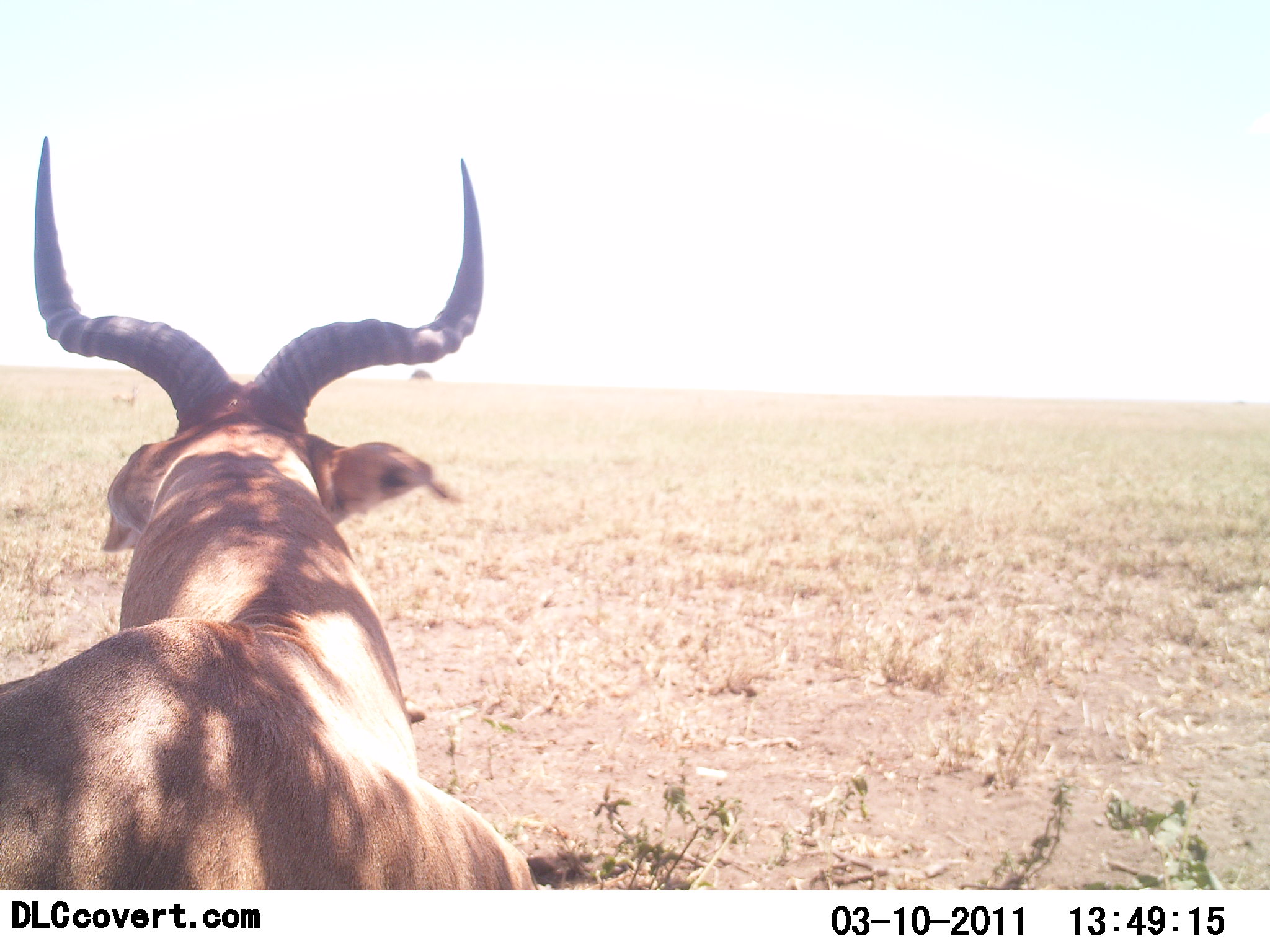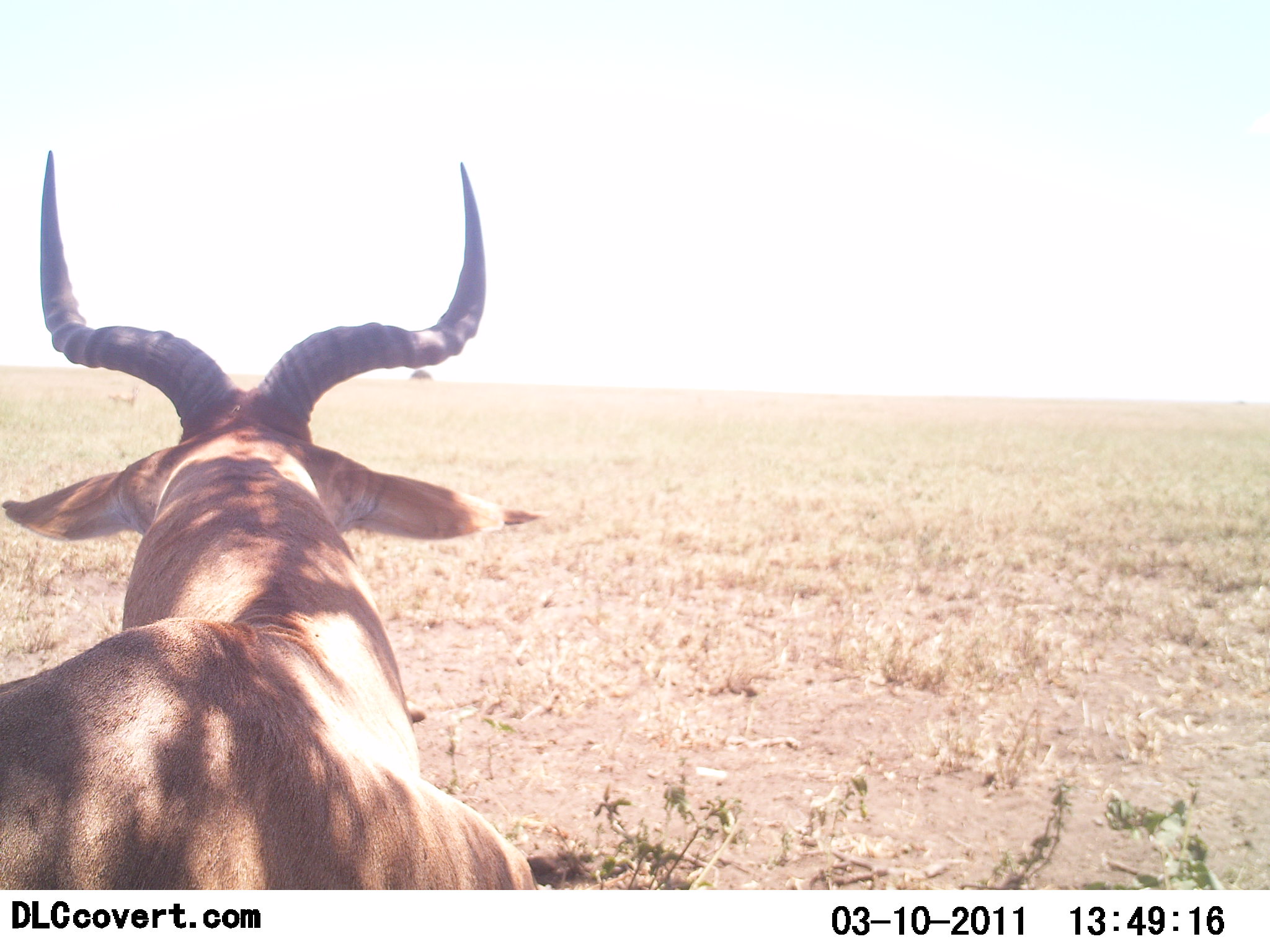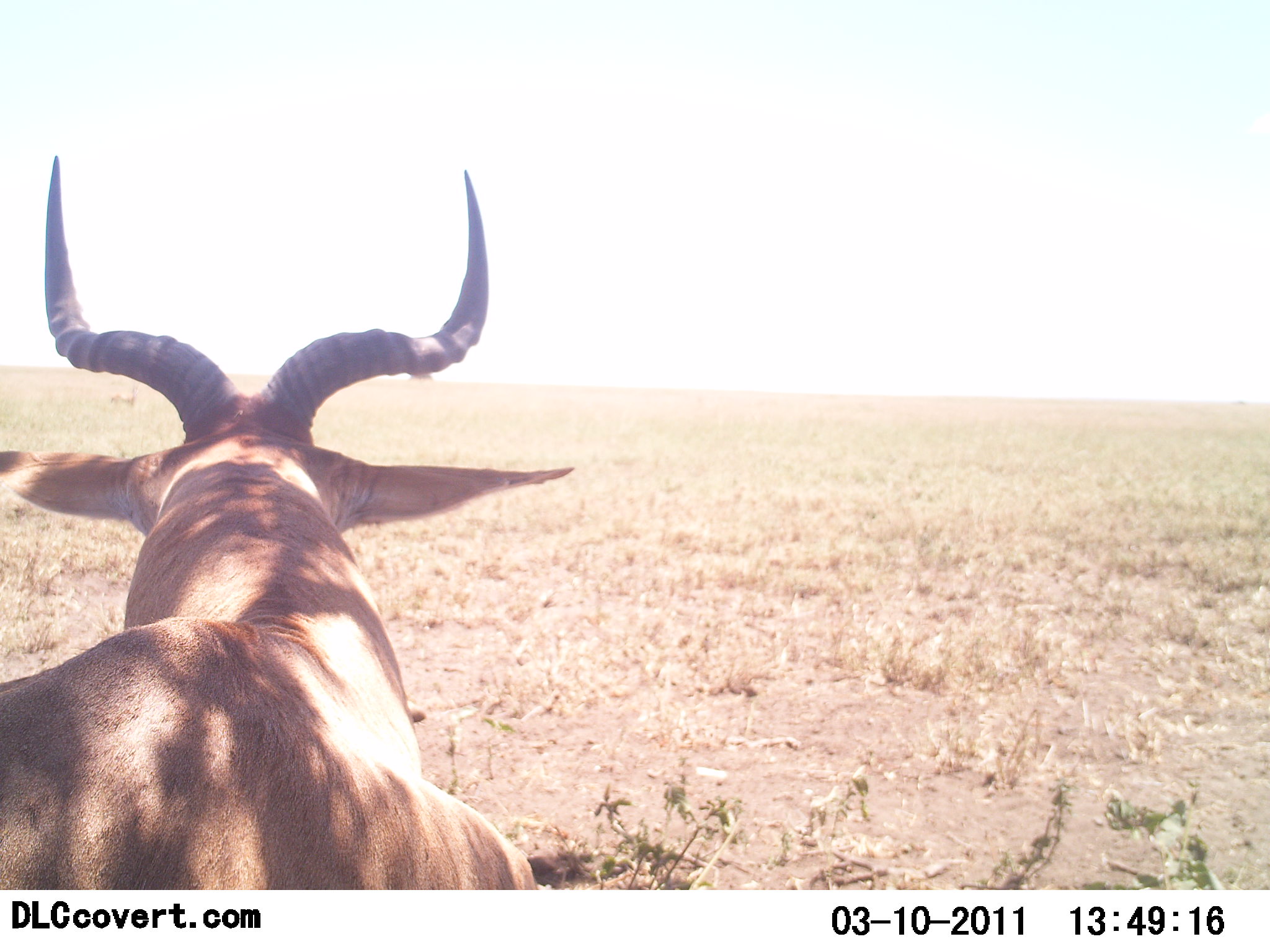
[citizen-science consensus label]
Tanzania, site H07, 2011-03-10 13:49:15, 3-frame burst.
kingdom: Animalia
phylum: Chordata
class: Mammalia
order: Artiodactyla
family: Bovidae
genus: Alcelaphus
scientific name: Alcelaphus buselaphus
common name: hartebeest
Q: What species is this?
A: Hartebeest (Alcelaphus buselaphus).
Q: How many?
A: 1.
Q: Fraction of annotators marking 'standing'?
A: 45%.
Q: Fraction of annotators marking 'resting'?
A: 55%.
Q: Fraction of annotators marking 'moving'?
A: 0%.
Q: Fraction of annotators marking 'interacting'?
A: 0%.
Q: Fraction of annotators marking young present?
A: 0%.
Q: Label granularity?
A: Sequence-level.